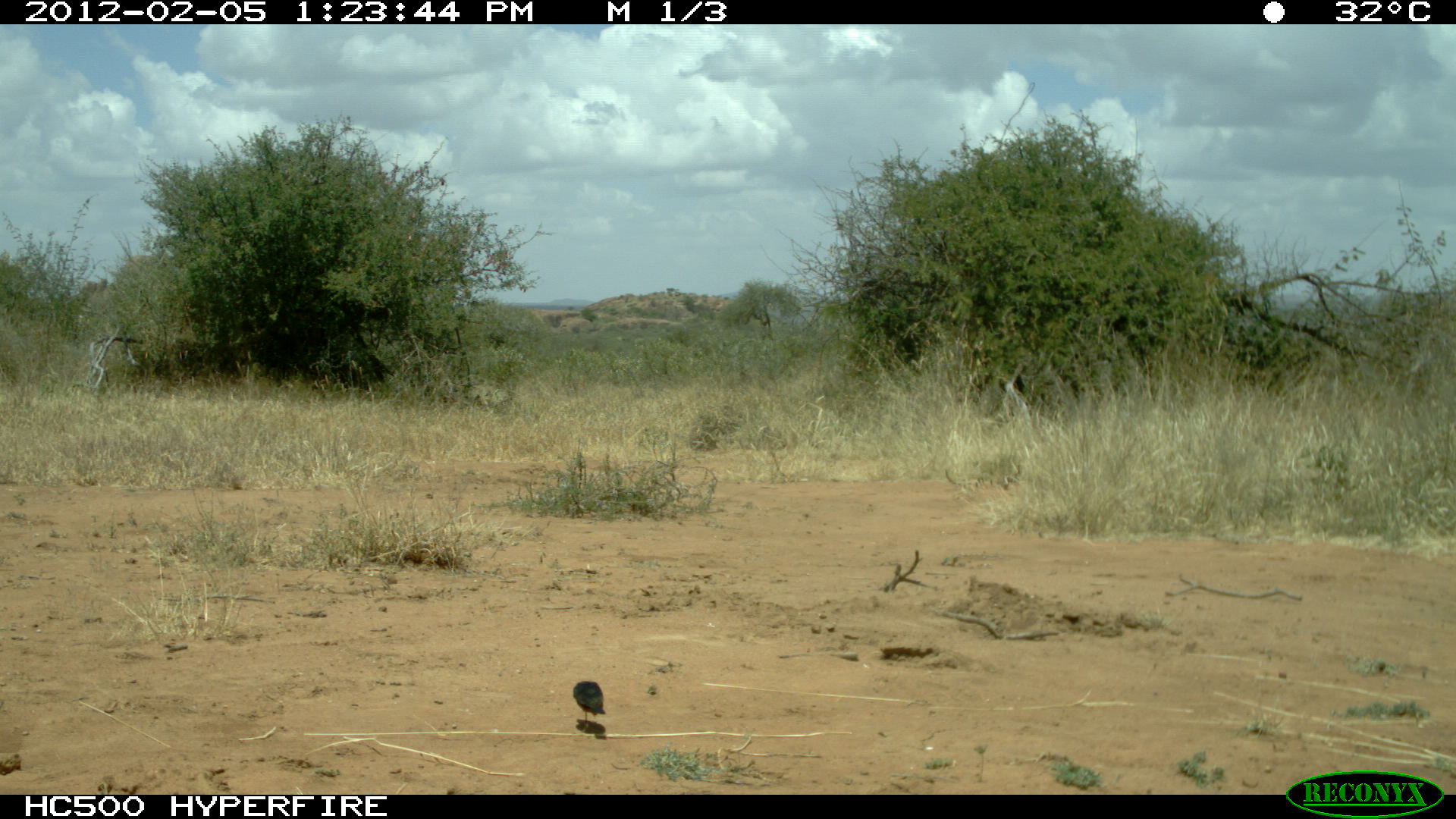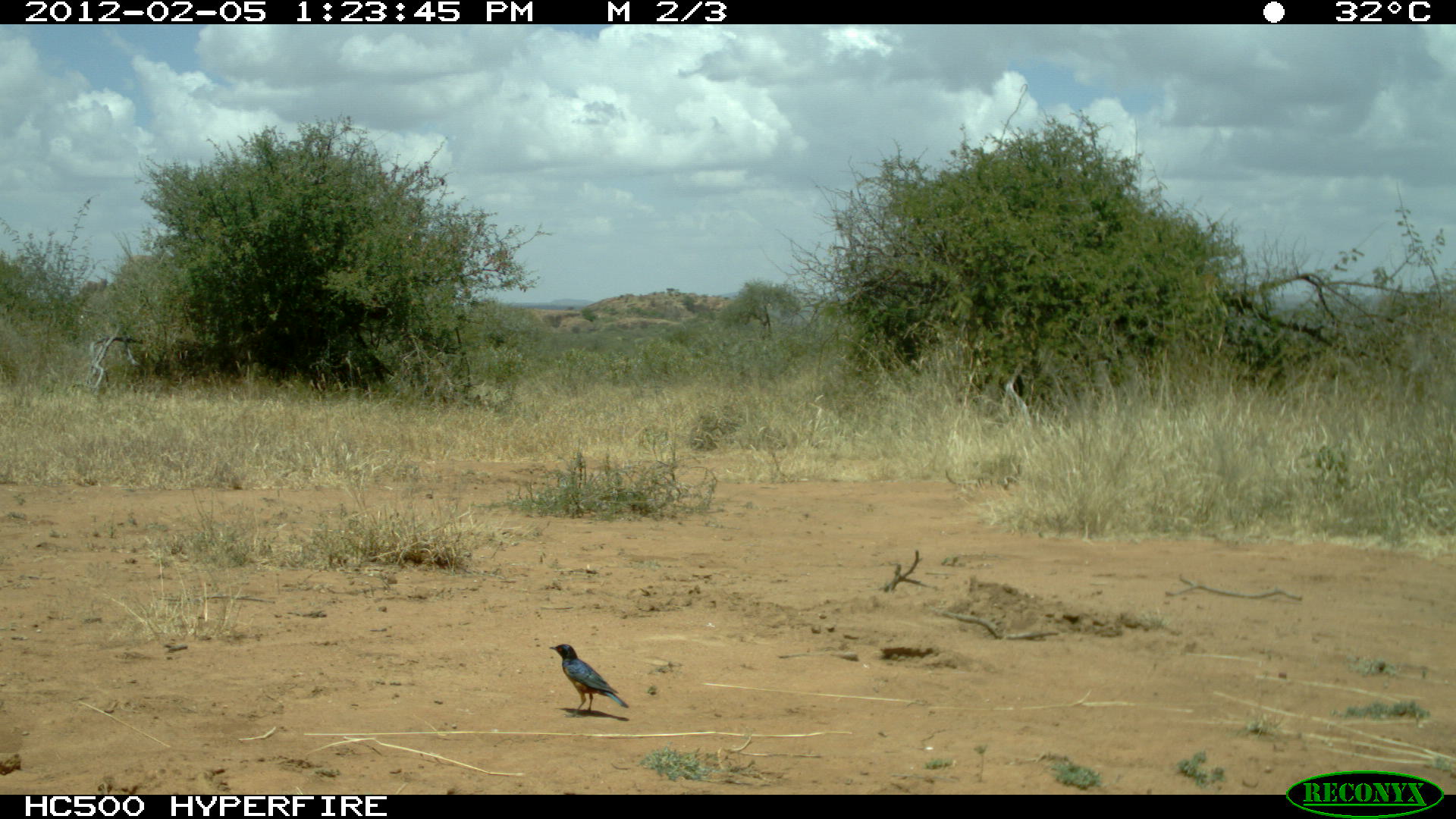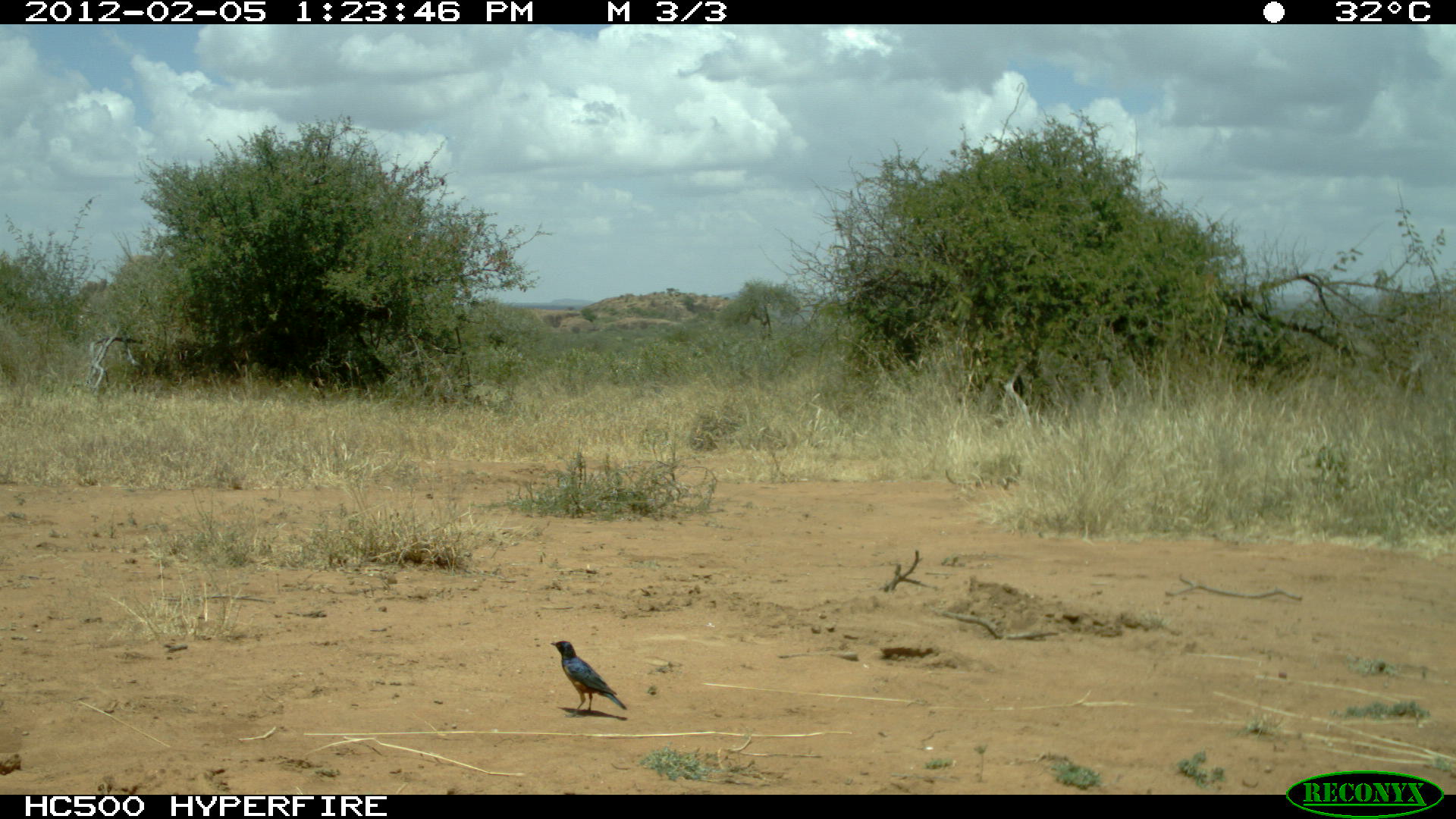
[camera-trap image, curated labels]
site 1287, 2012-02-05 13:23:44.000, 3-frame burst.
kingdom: Animalia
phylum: Chordata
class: Aves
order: Passeriformes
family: Sturnidae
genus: Lamprotornis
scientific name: Lamprotornis superbus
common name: superb starling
Lamprotornis superbus (superb starling), count 1.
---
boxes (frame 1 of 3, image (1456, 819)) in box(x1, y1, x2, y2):
lamprotornis superbus: box(572, 679, 605, 724)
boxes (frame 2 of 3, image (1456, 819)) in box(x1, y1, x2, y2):
lamprotornis superbus: box(548, 642, 629, 718)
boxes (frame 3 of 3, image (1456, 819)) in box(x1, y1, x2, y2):
lamprotornis superbus: box(548, 639, 627, 718)